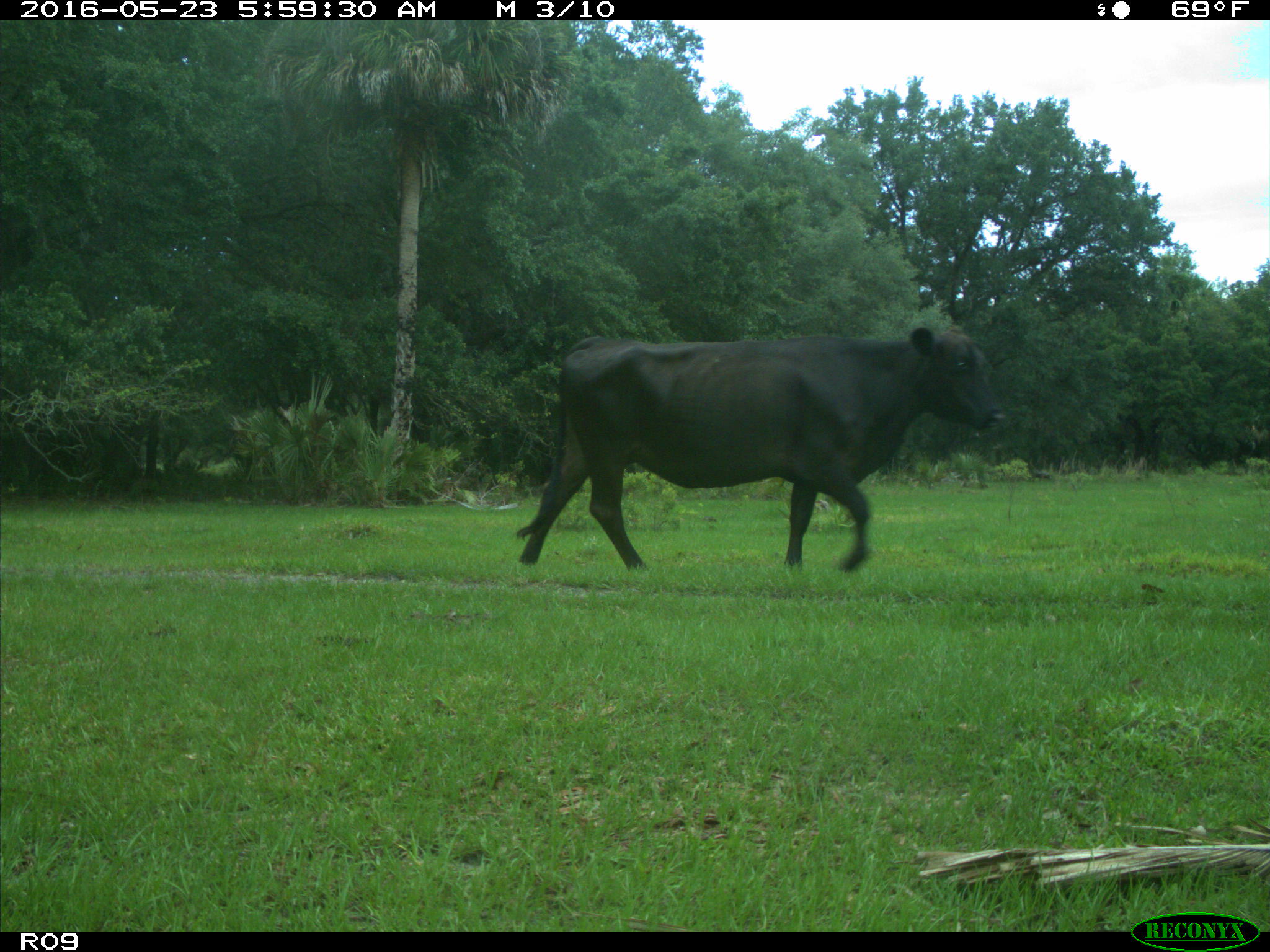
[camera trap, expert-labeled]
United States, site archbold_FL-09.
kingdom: Animalia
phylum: Chordata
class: Mammalia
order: Artiodactyla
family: Bovidae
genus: Bos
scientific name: Bos taurus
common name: domestic cow